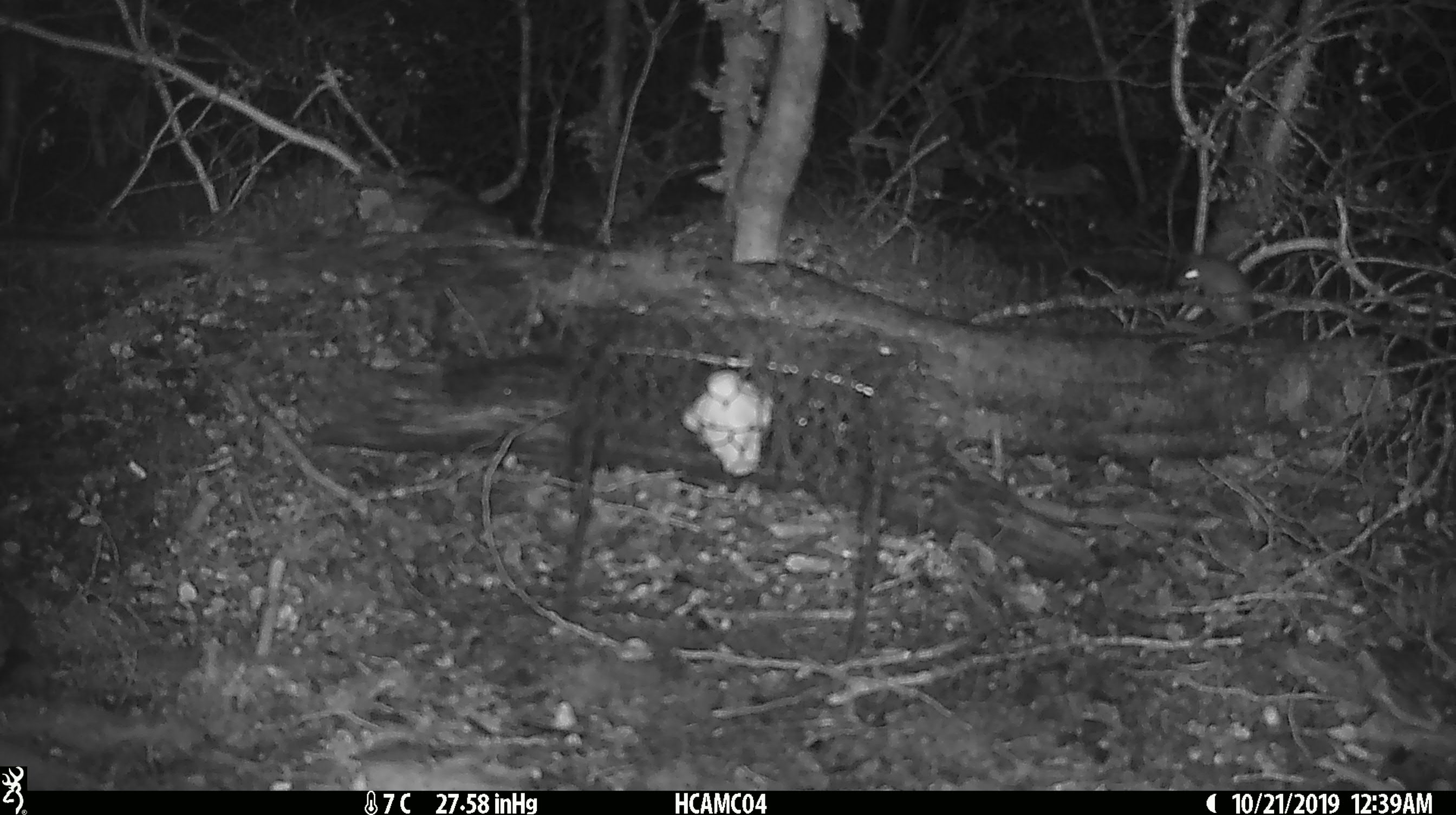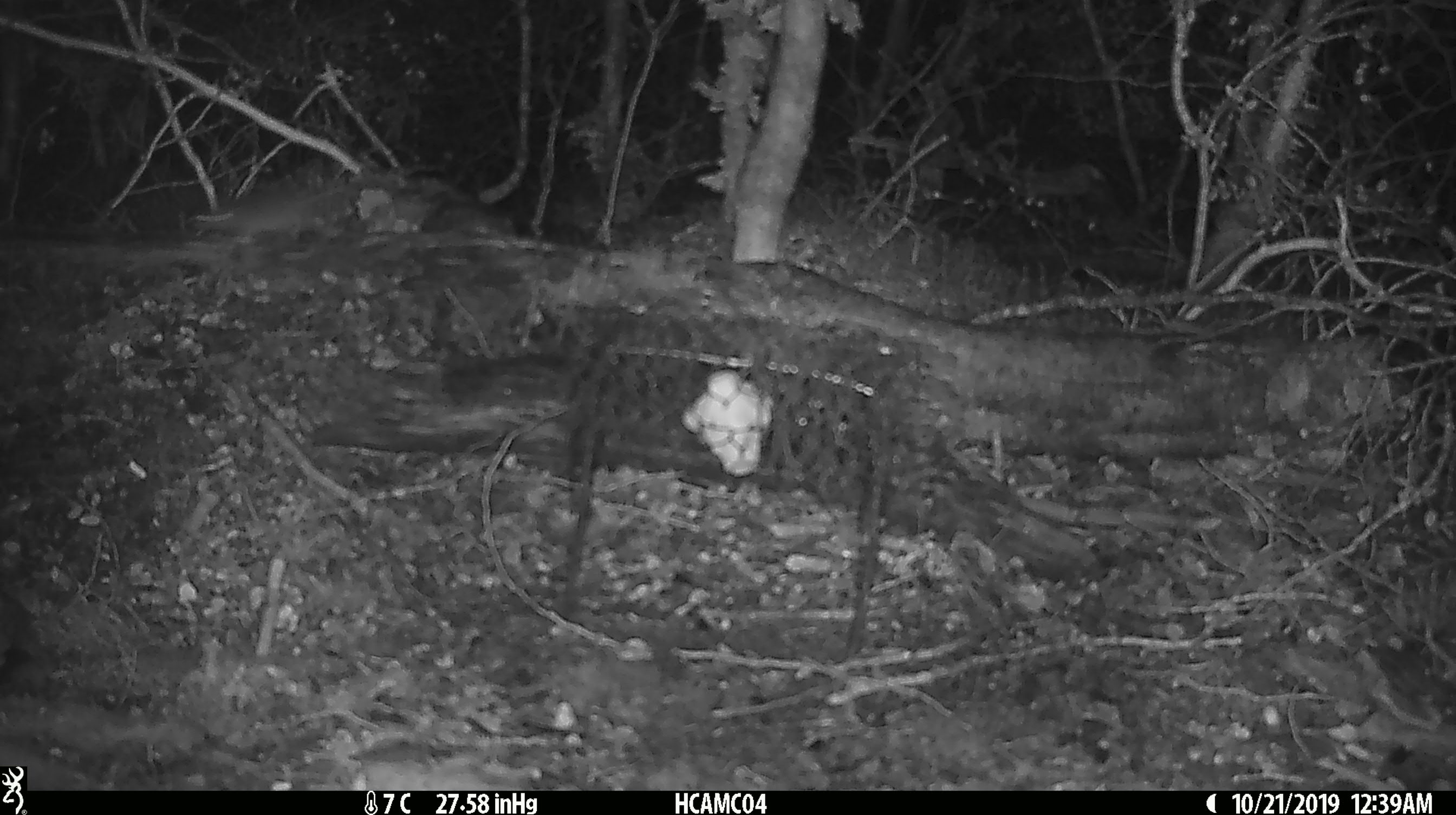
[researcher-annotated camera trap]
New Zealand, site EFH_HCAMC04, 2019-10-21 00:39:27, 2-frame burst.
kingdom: Animalia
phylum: Chordata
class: Mammalia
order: Rodentia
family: Muridae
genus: Mus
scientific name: Mus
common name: mouse